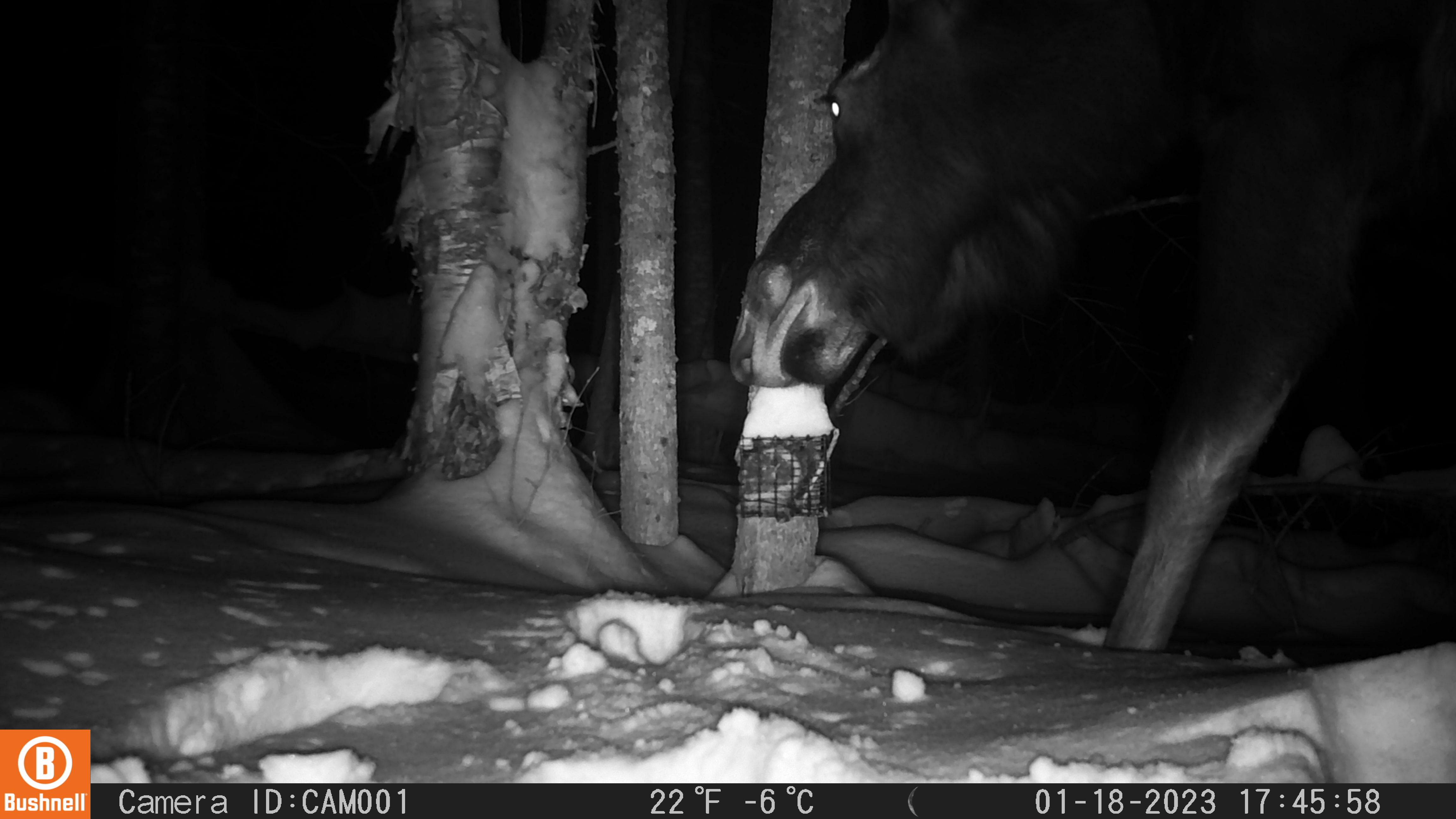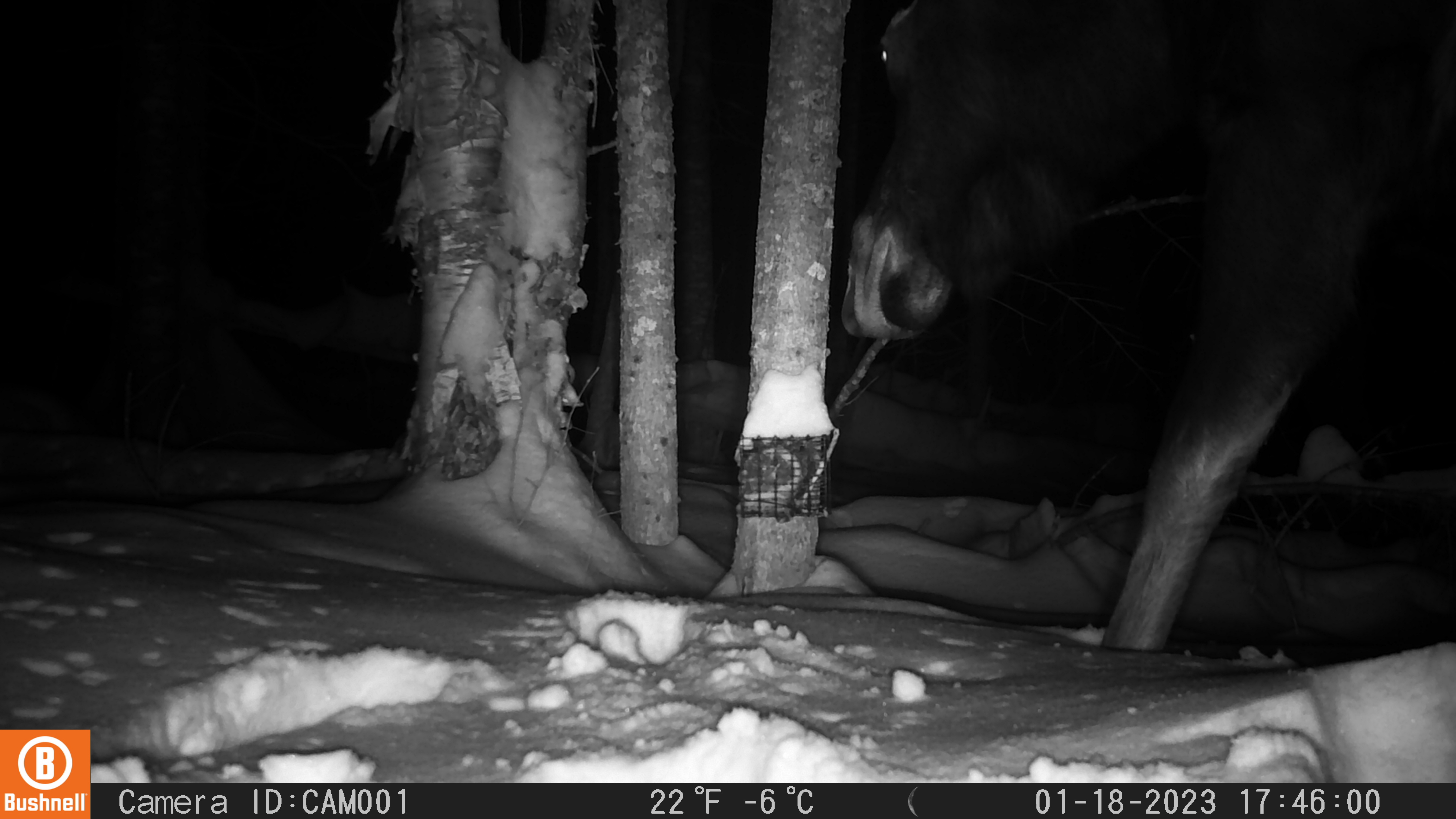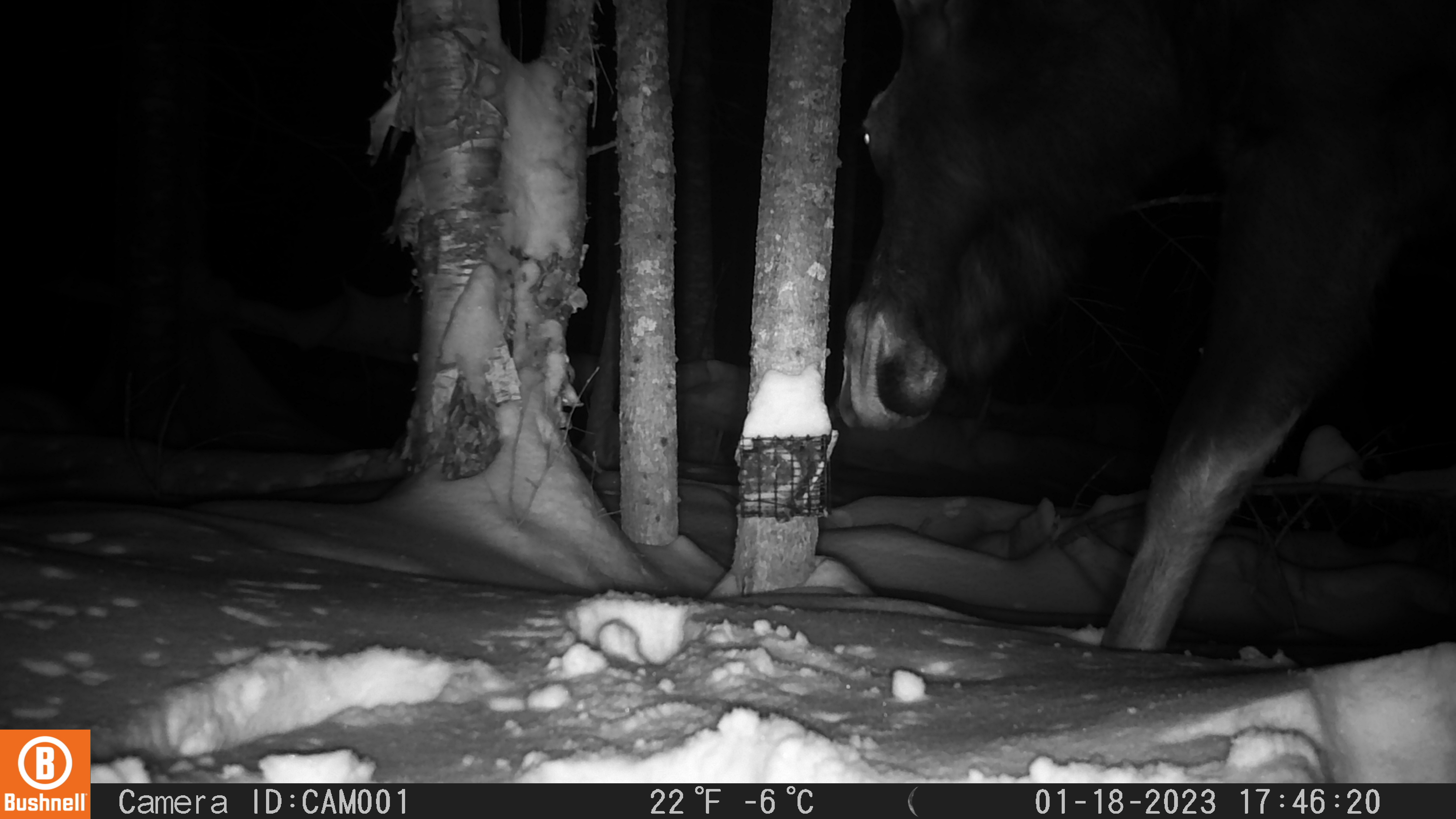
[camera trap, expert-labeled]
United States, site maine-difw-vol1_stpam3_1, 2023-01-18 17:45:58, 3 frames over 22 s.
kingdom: Animalia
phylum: Chordata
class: Mammalia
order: Artiodactyla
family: Cervidae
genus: Alces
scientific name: Alces alces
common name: moose